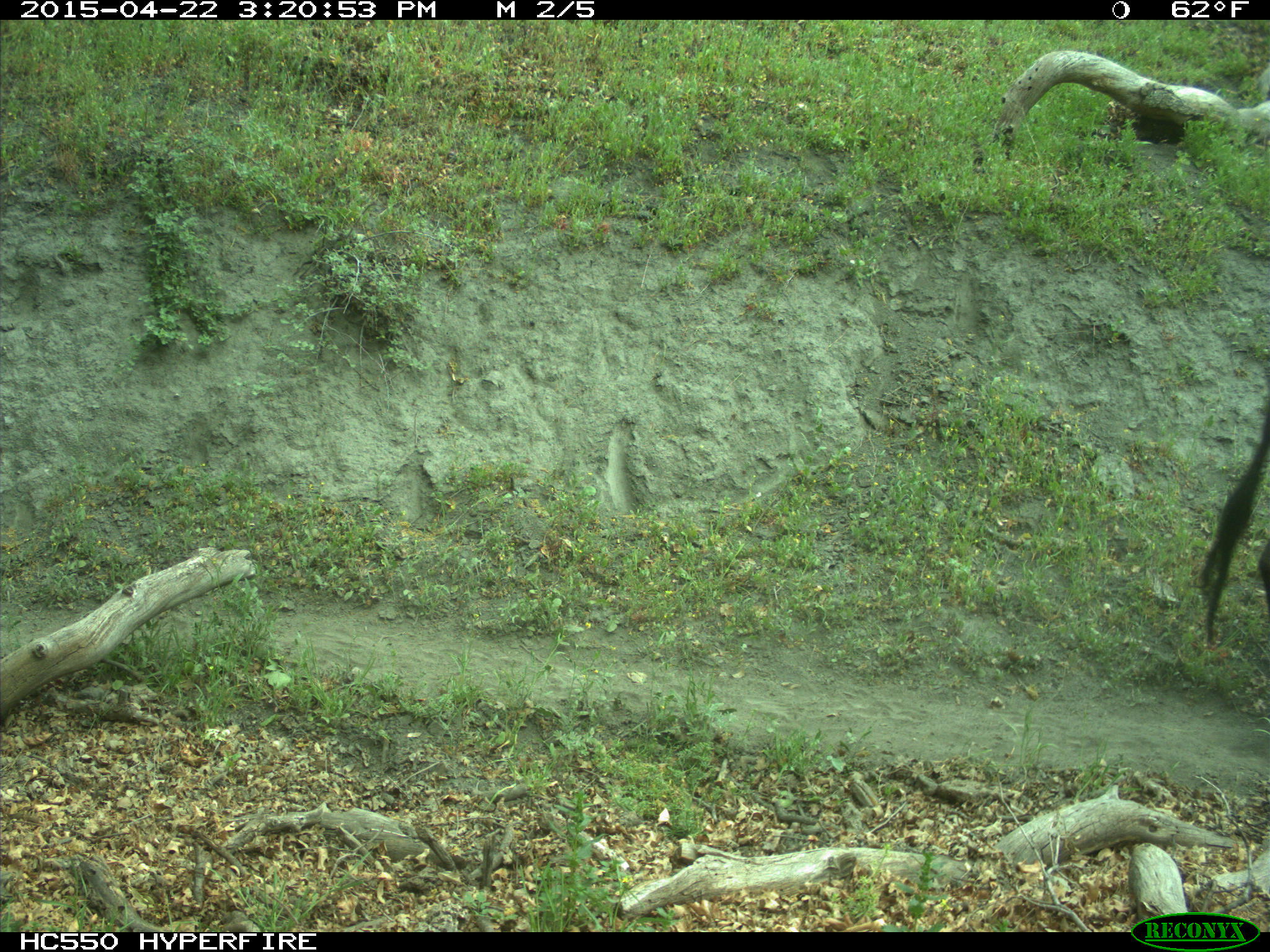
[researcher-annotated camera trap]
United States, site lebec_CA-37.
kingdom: Animalia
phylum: Chordata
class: Mammalia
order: Artiodactyla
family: Bovidae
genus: Bos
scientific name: Bos taurus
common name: domestic cow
Bos taurus (domestic cow).